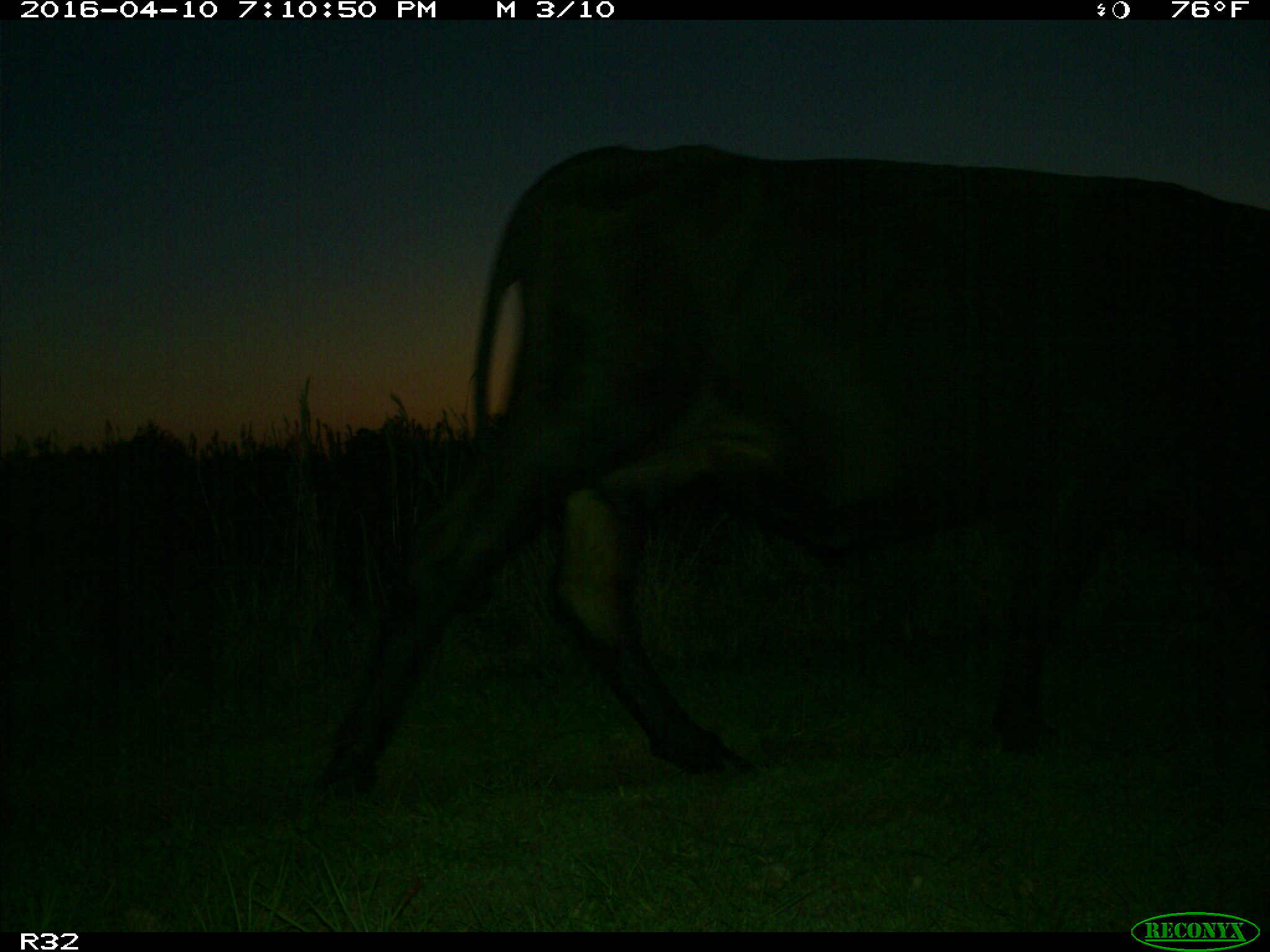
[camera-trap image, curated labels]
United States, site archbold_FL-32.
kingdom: Animalia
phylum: Chordata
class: Mammalia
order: Artiodactyla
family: Bovidae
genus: Bos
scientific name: Bos taurus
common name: domestic cow